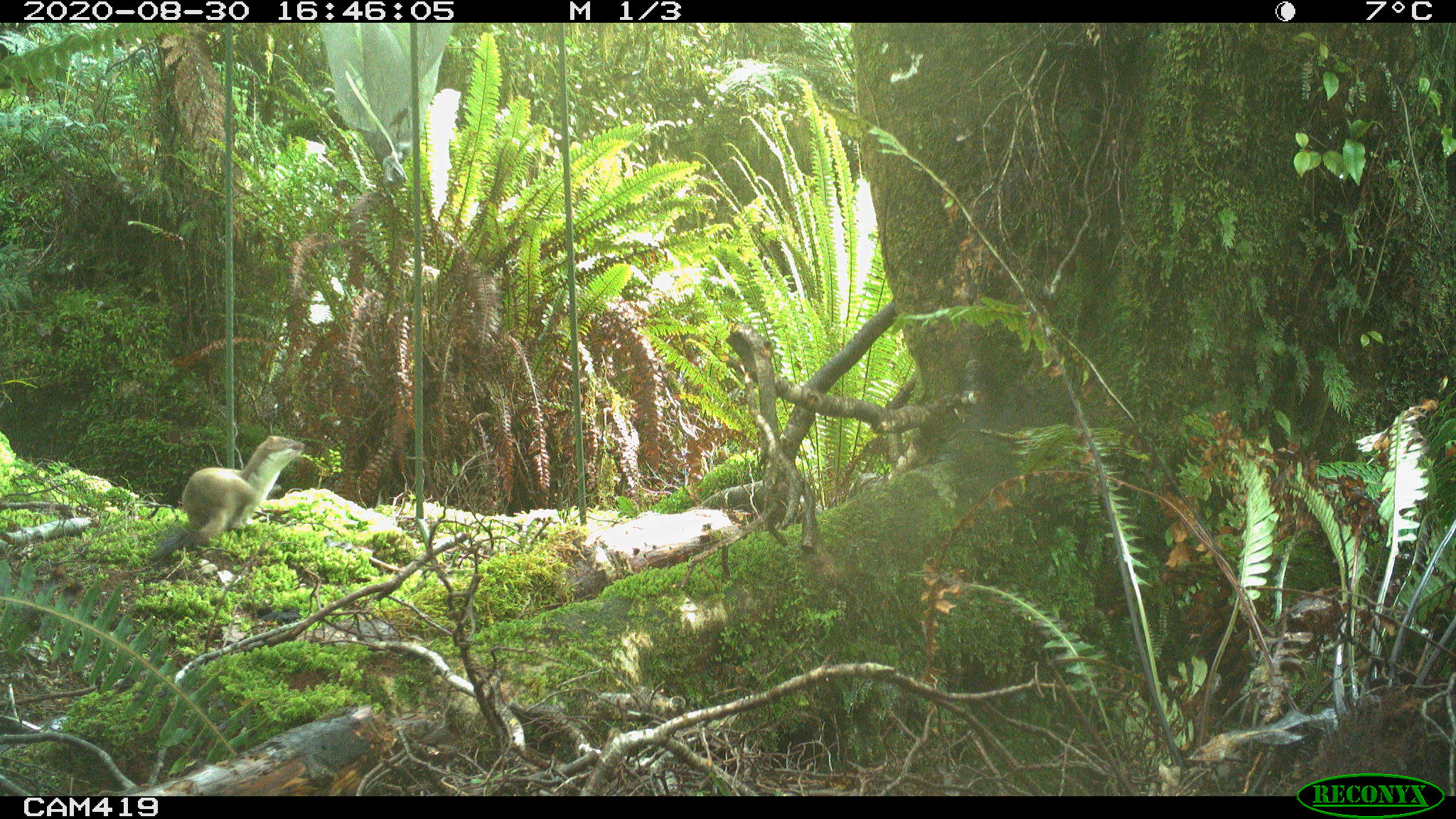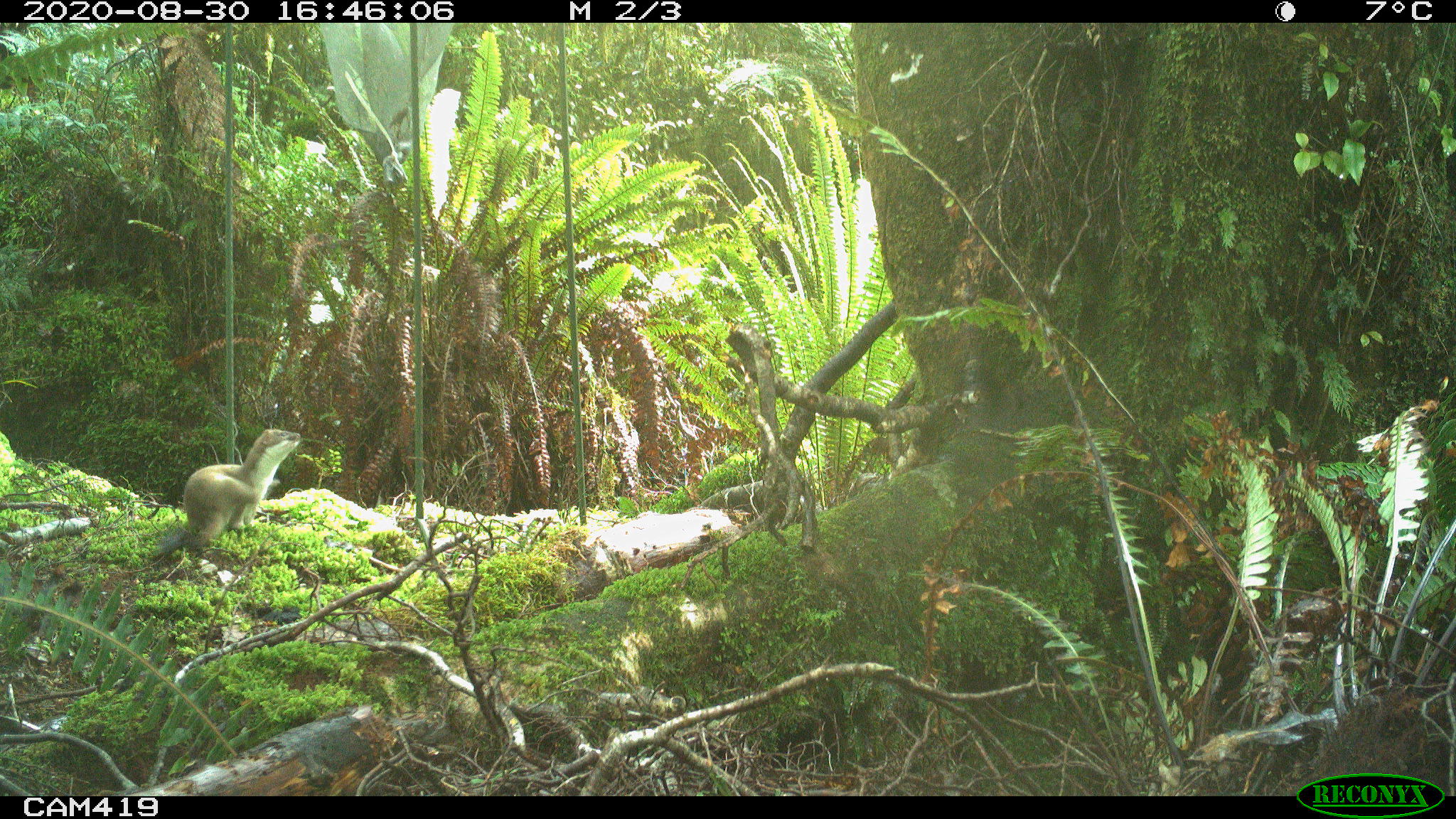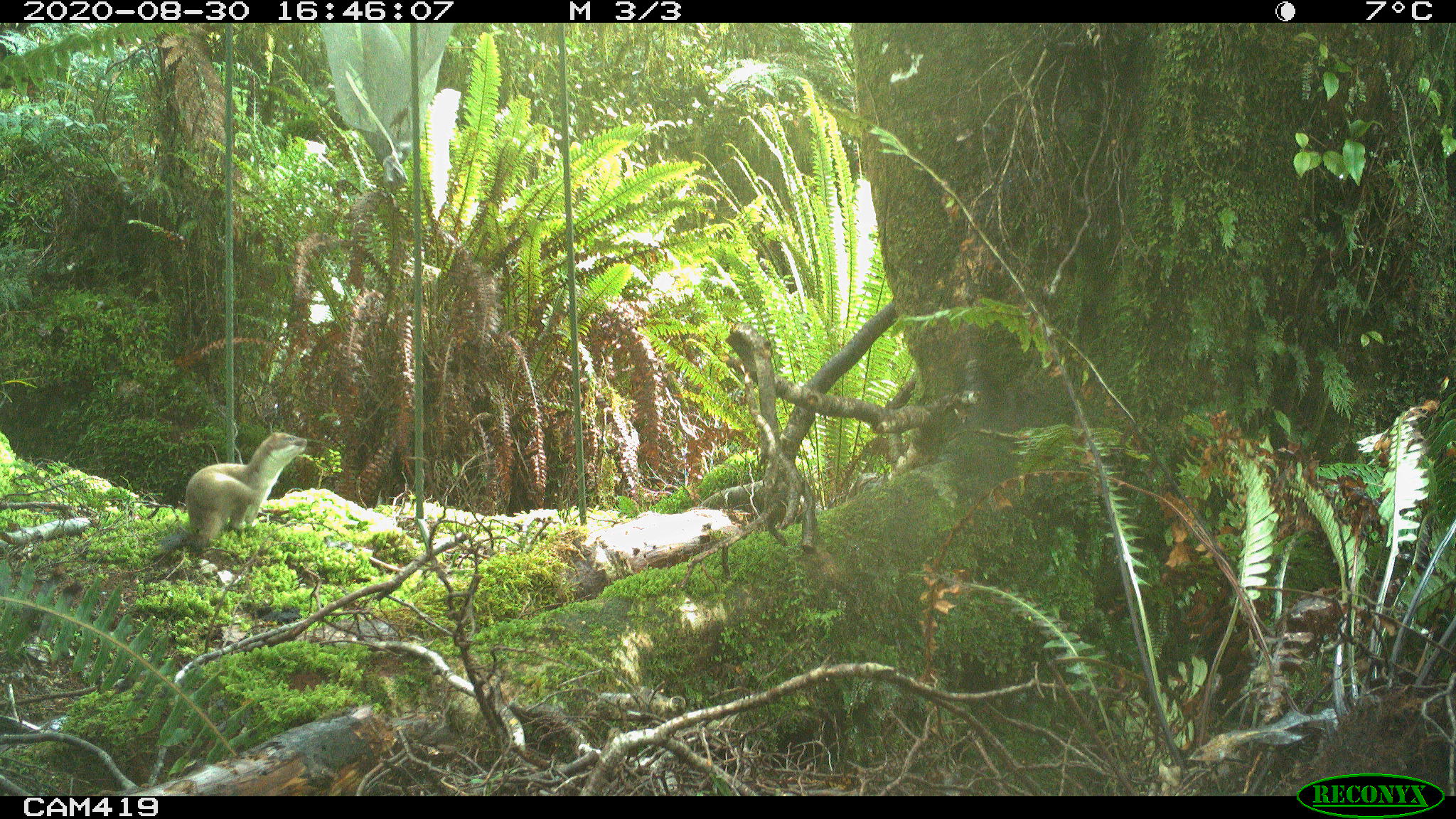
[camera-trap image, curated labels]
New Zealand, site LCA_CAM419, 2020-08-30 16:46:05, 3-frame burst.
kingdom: Animalia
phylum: Chordata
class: Mammalia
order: Carnivora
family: Mustelidae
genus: Mustela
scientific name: Mustela erminea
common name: stoat